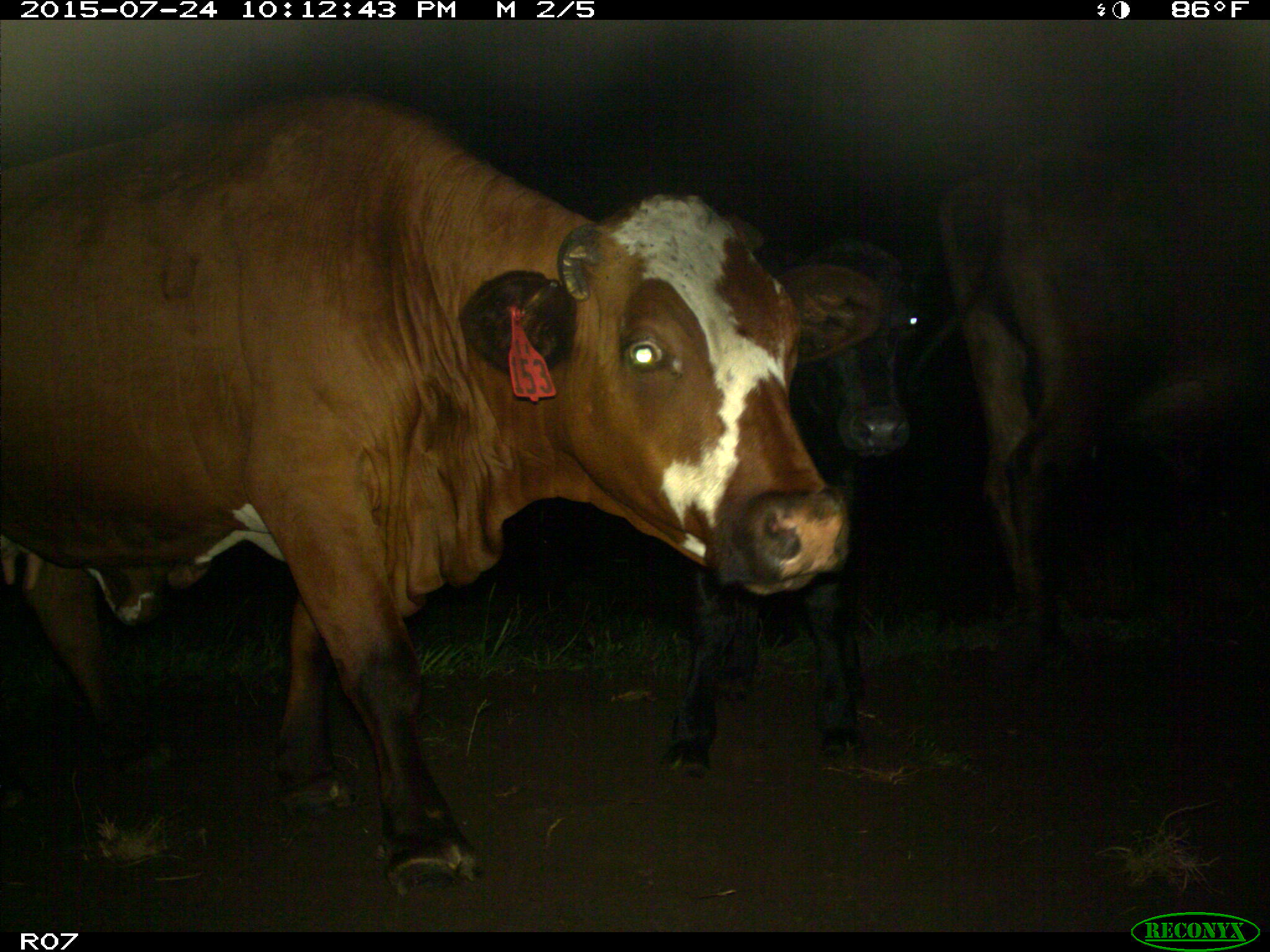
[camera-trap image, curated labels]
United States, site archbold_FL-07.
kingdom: Animalia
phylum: Chordata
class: Mammalia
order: Artiodactyla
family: Bovidae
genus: Bos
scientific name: Bos taurus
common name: domestic cow